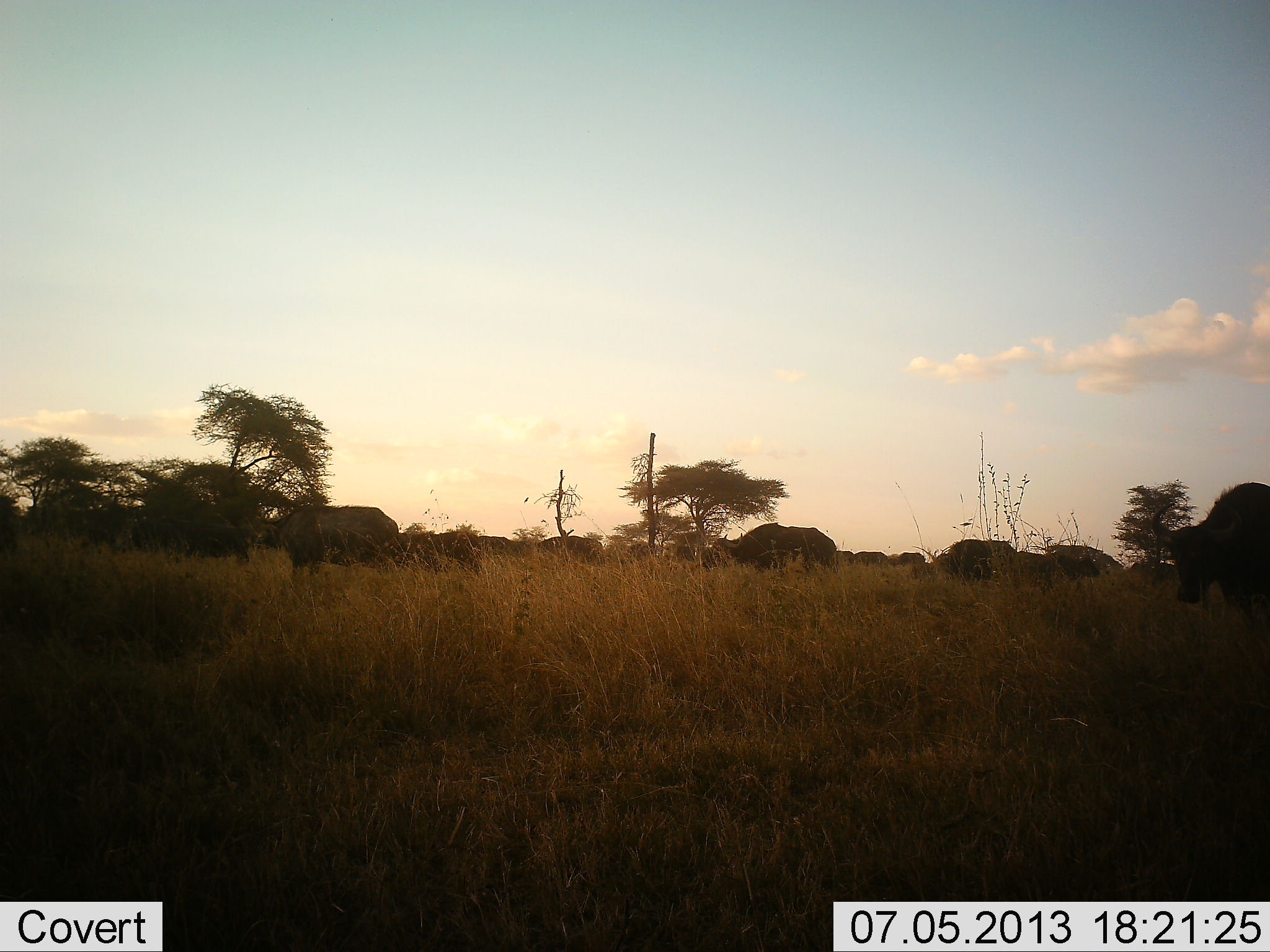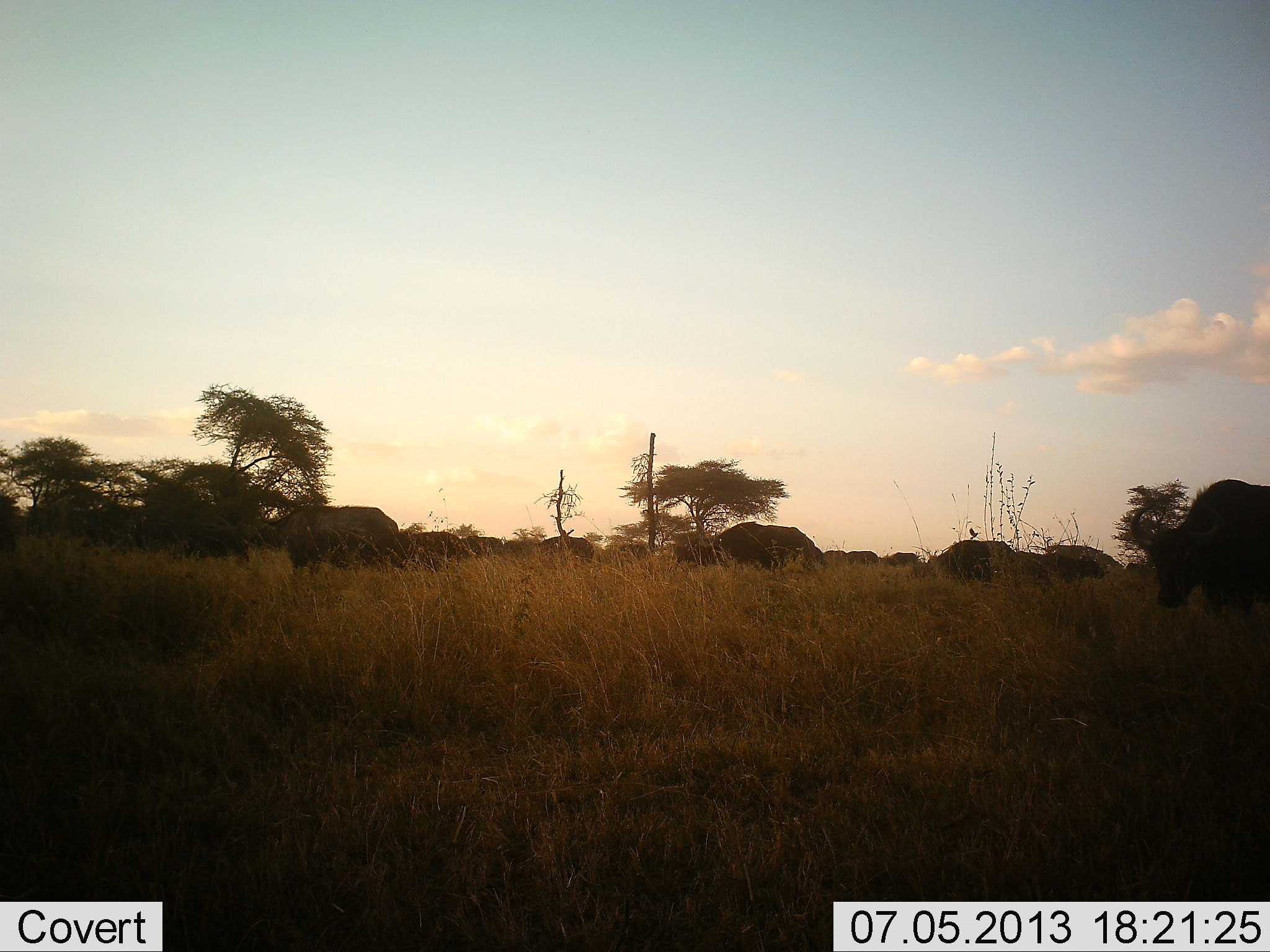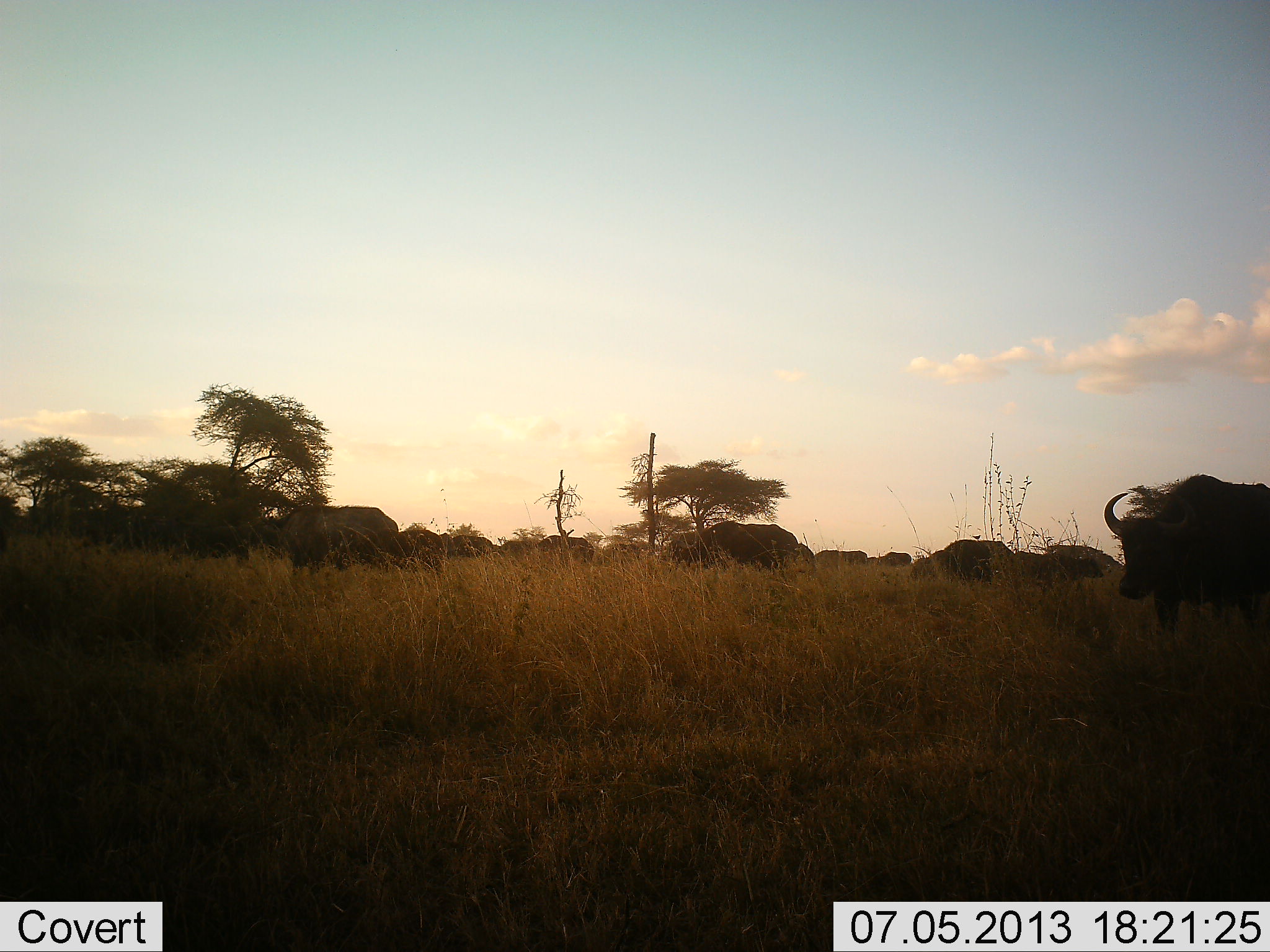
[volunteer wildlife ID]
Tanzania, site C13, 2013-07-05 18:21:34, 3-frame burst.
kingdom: Animalia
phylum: Chordata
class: Mammalia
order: Artiodactyla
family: Bovidae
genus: Syncerus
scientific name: Syncerus caffer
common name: cape buffalo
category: buffalo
Buffalo (cape buffalo) (Syncerus caffer), count 11-50. Behavior (volunteer vote fractions): standing 24%, resting 3%, moving 79%, interacting 0%. Young present (vote fraction): 0%. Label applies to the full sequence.